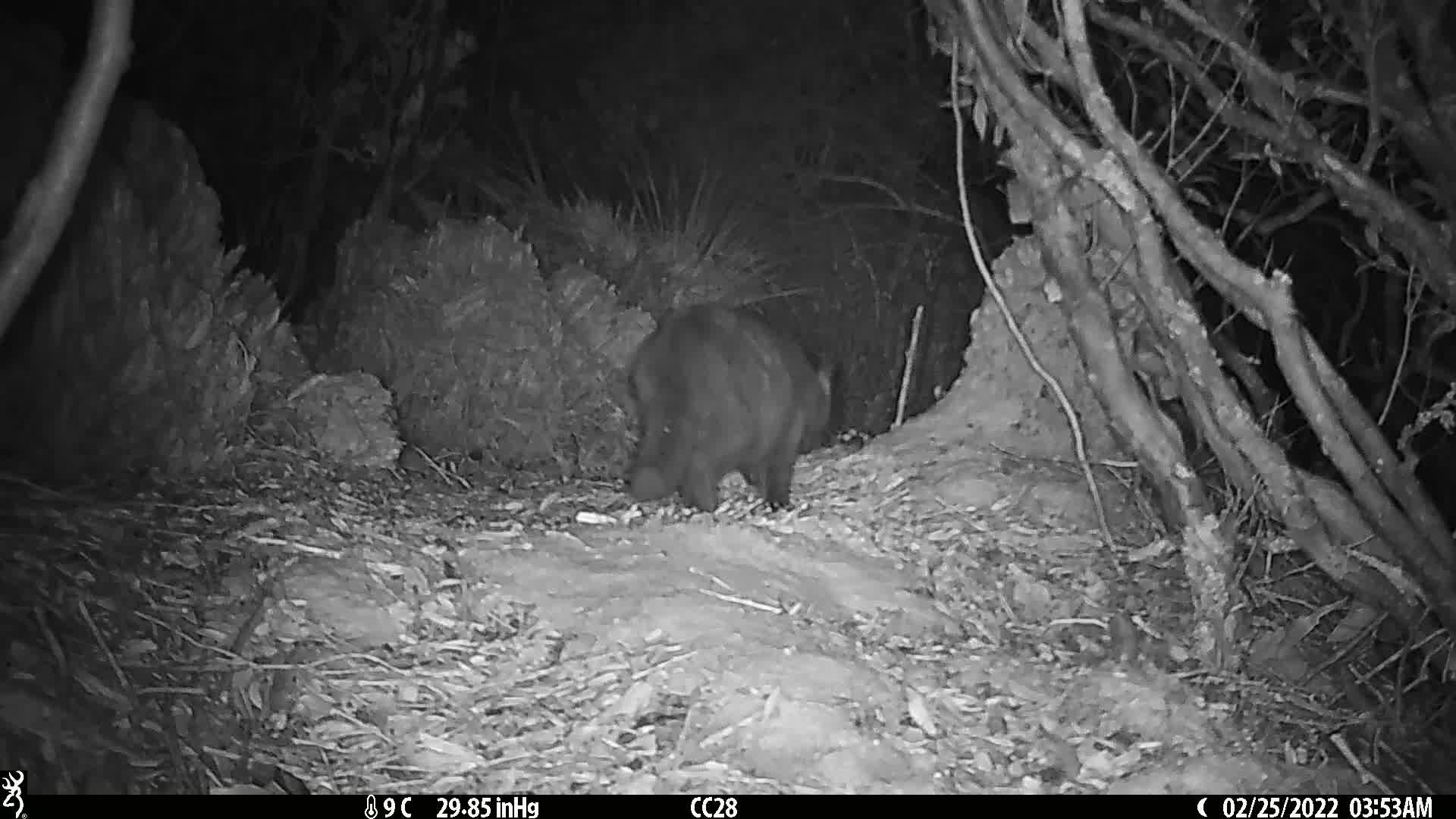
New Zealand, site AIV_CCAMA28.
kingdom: Animalia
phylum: Chordata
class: Mammalia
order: Carnivora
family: Felidae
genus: Felis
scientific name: Felis catus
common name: domestic cat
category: cat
Cat (domestic cat) (Felis catus).